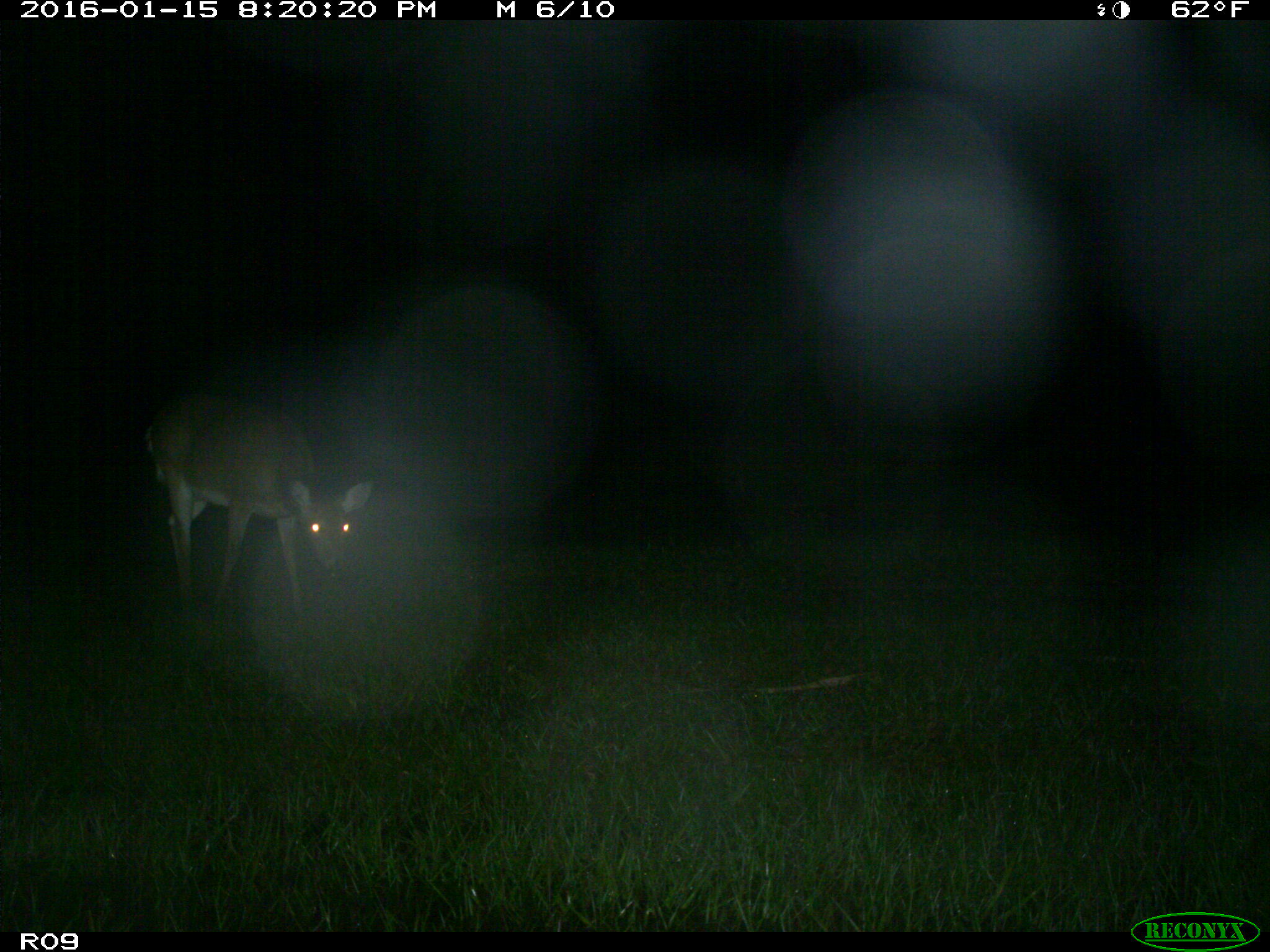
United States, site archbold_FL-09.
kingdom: Animalia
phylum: Chordata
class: Mammalia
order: Artiodactyla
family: Cervidae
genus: Odocoileus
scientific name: Odocoileus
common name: deer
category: unidentified deer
Unidentified deer (deer) (Odocoileus).